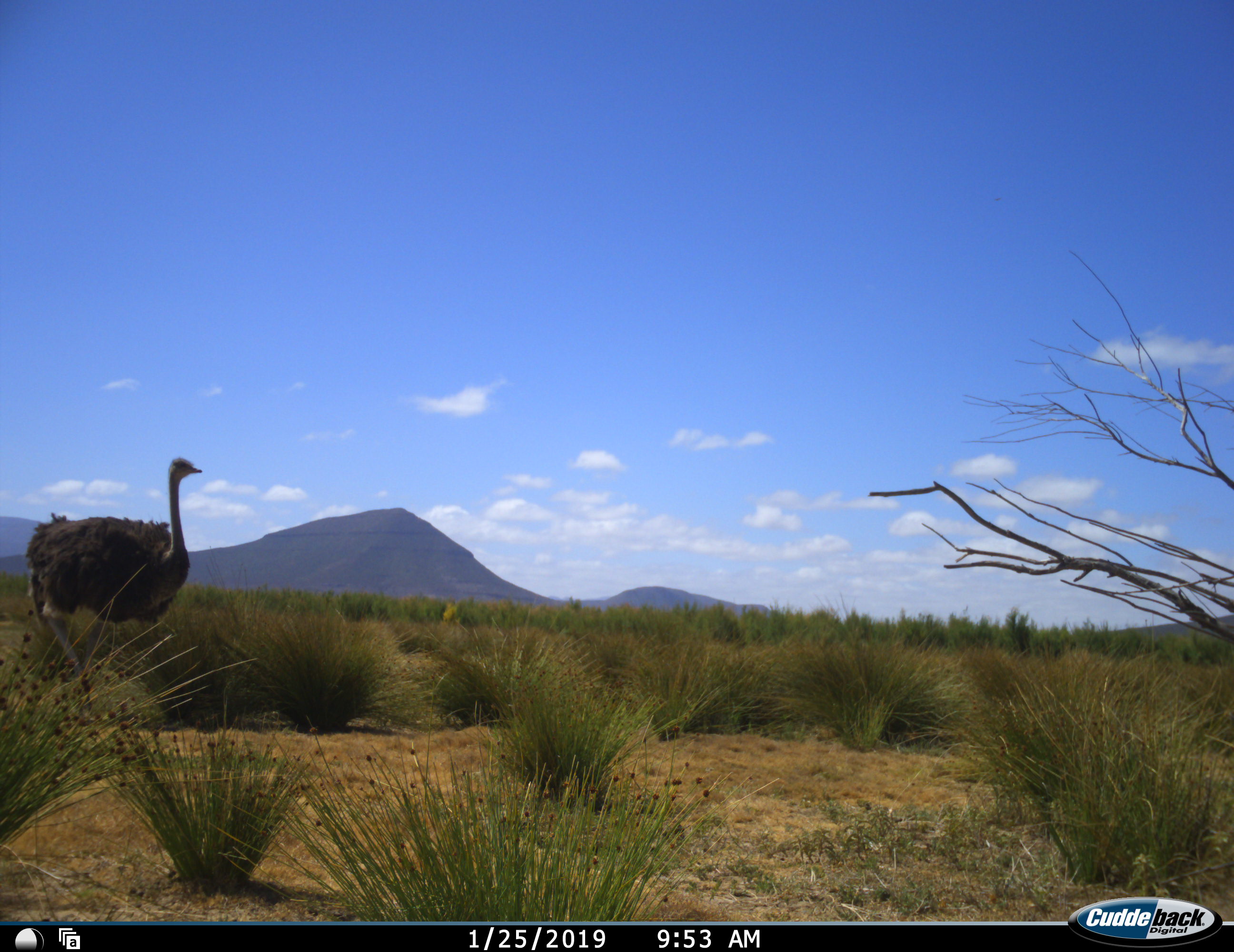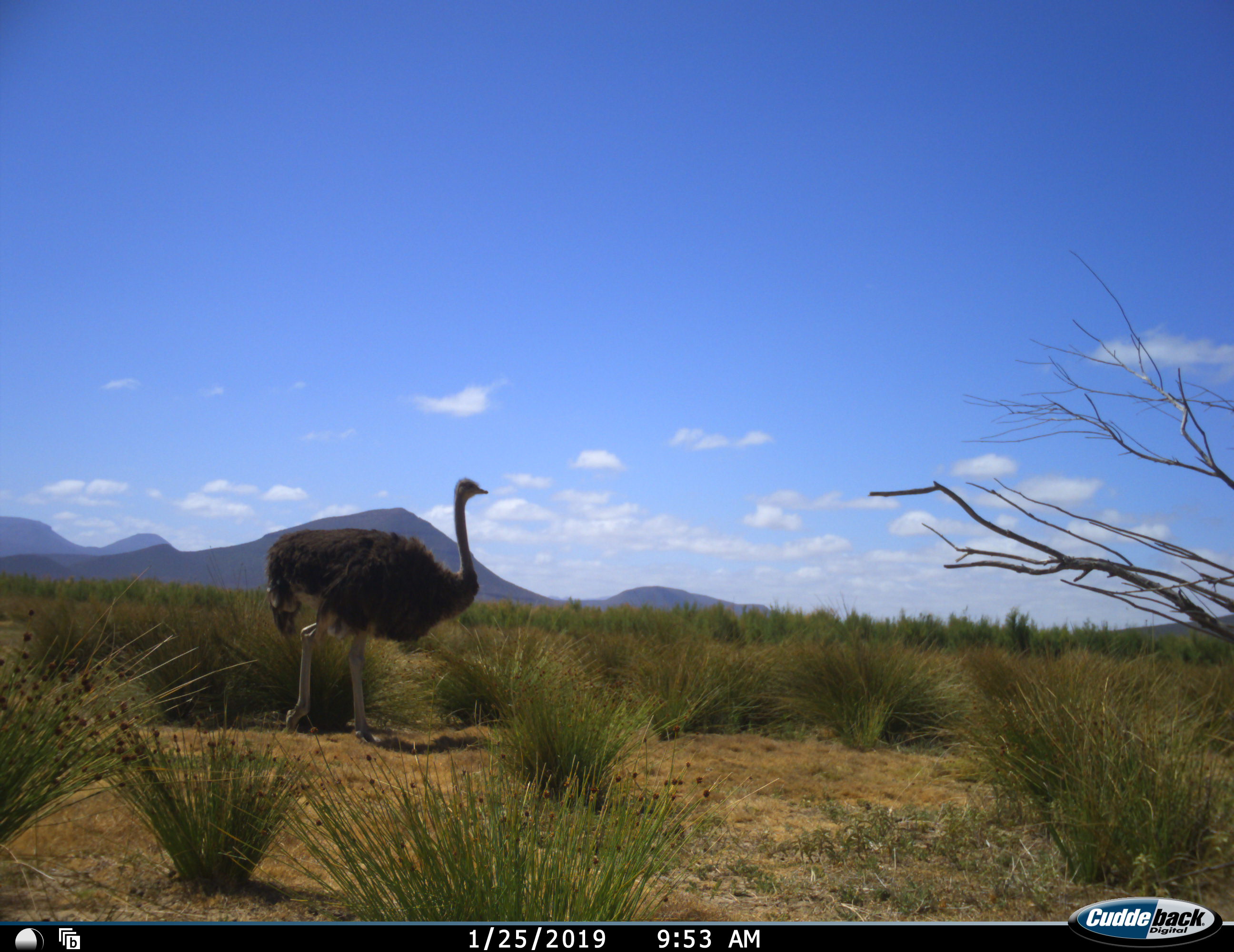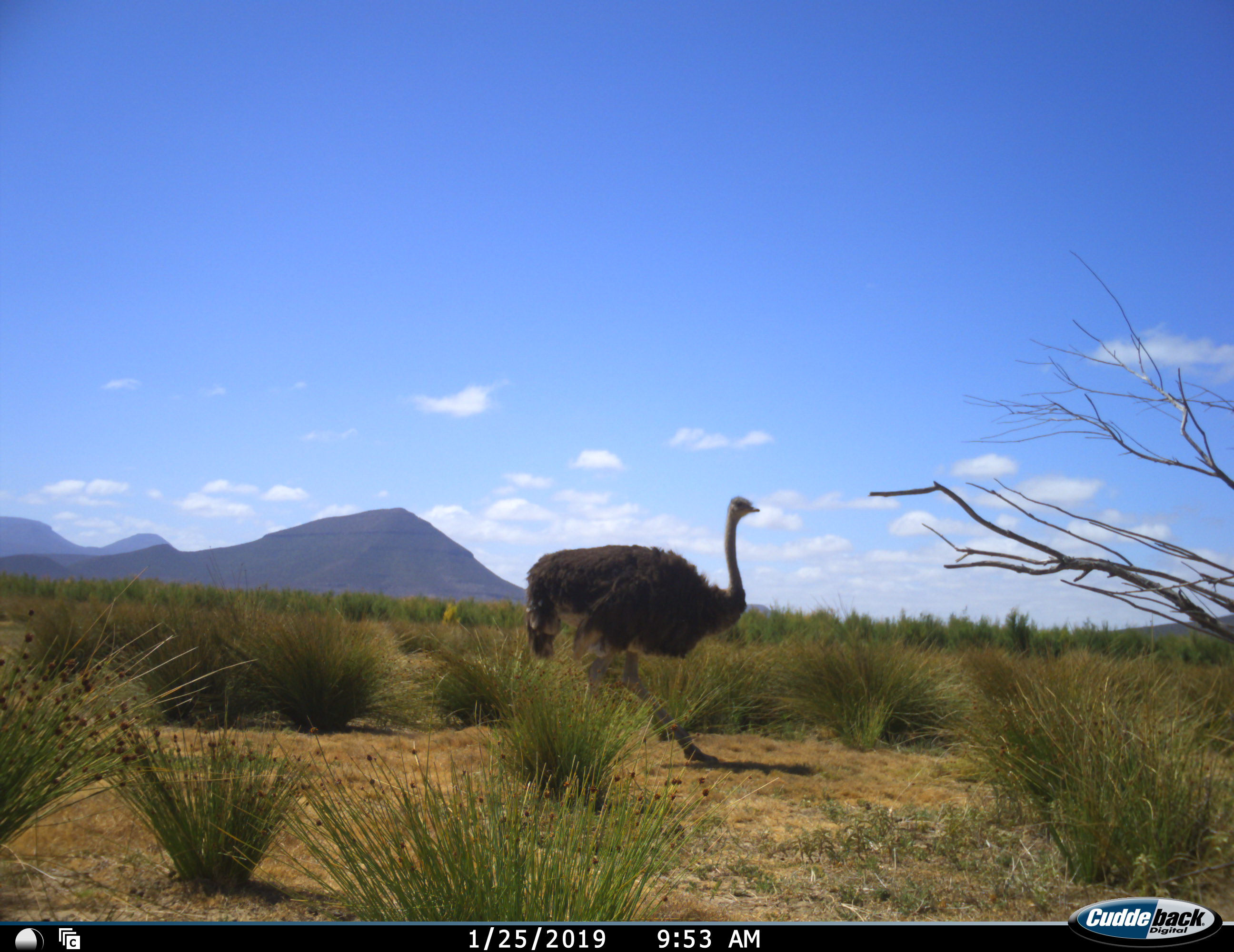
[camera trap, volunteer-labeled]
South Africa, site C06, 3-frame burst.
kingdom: Animalia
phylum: Chordata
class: Aves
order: Struthioniformes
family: Struthionidae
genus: Struthio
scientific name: Struthio camelus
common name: ostrich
Ostrich (Struthio camelus), count 1. Behavior (volunteer vote fractions): standing 0%, resting 0%, moving 100%, interacting 0%. Young present (vote fraction): 0%. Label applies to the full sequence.